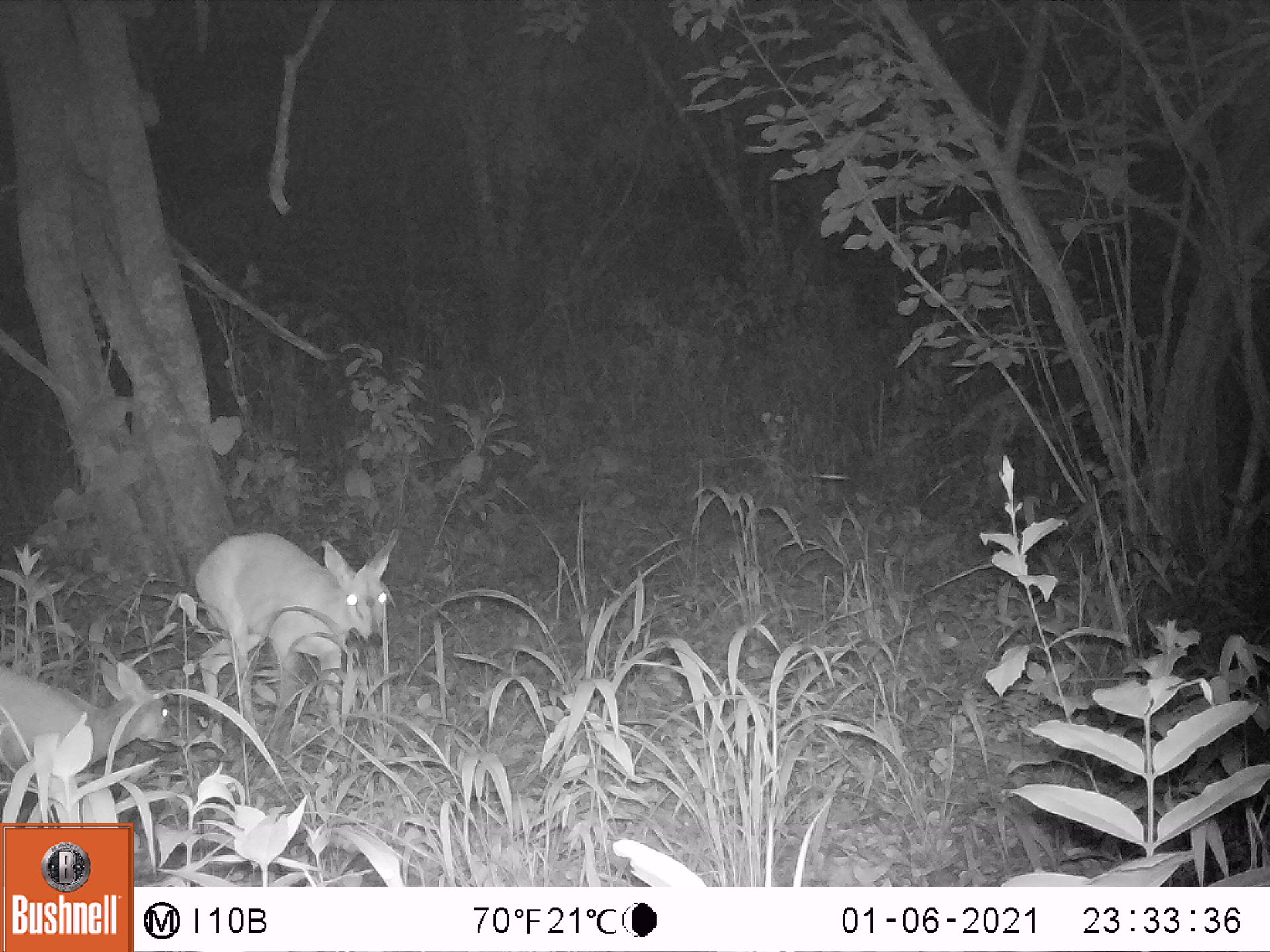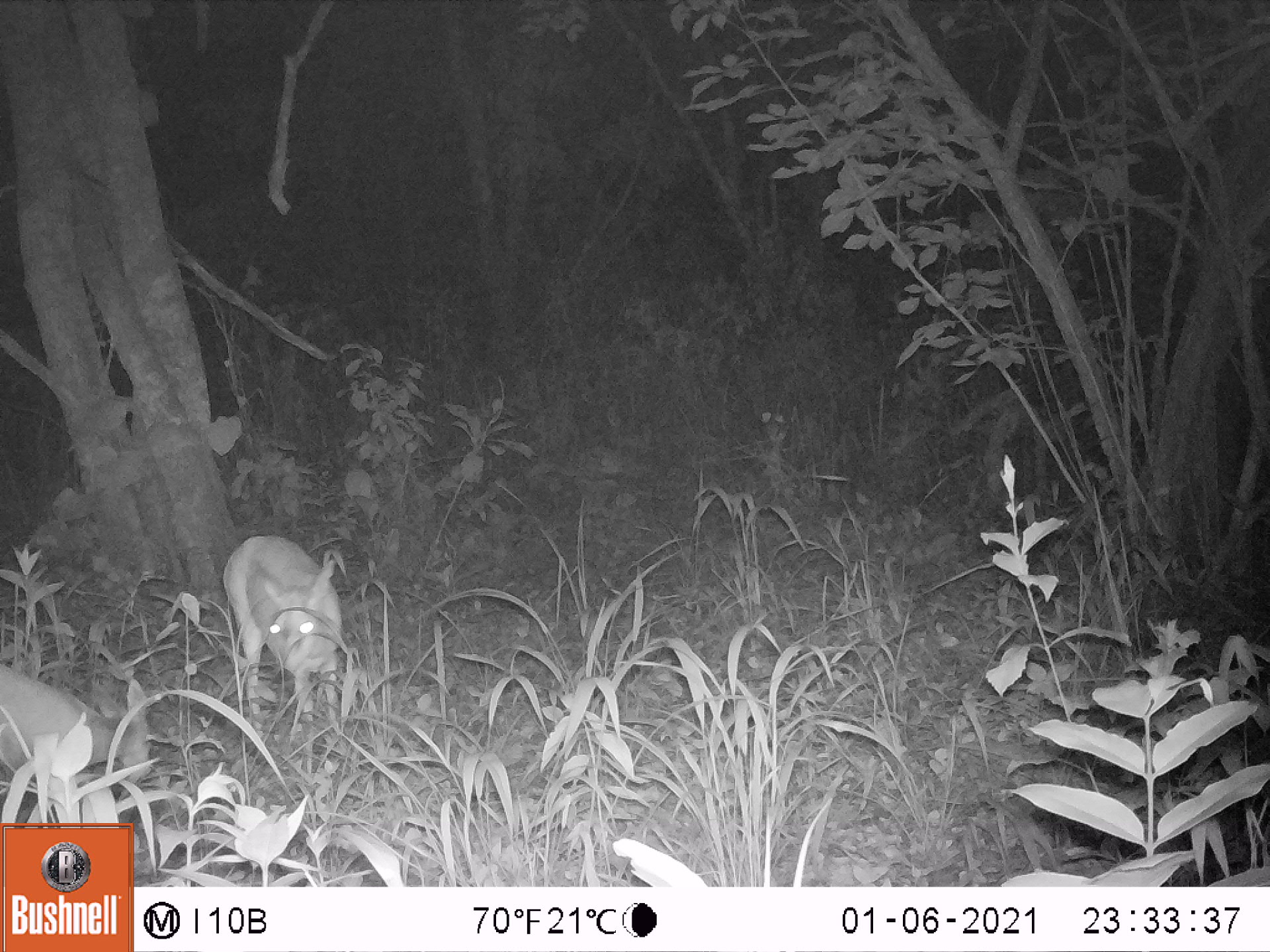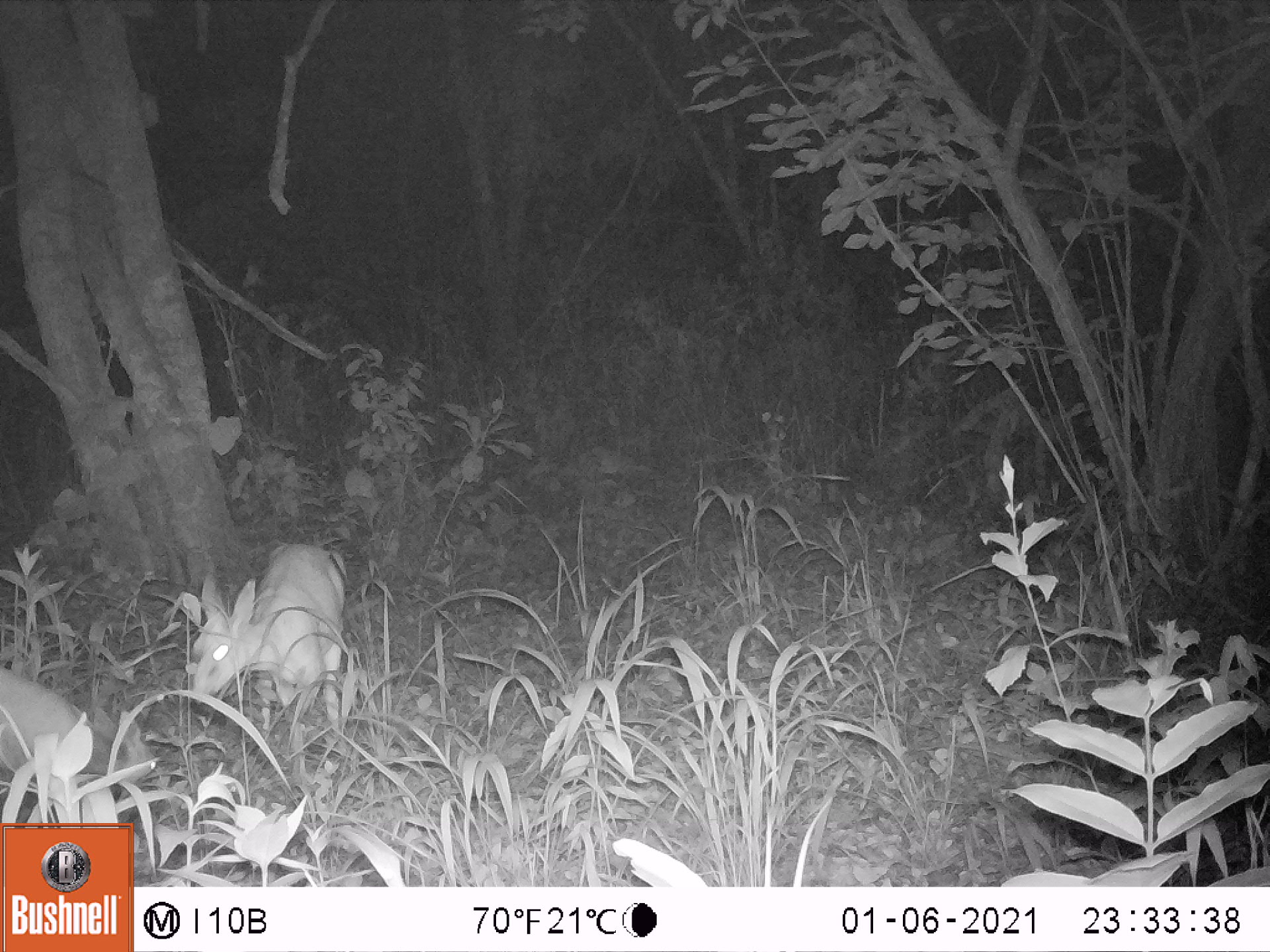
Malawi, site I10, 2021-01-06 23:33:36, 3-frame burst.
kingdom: Animalia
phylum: Chordata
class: Mammalia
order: Artiodactyla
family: Bovidae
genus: Sylvicapra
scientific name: Sylvicapra grimmia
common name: common duiker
Common duiker (Sylvicapra grimmia), count 2.